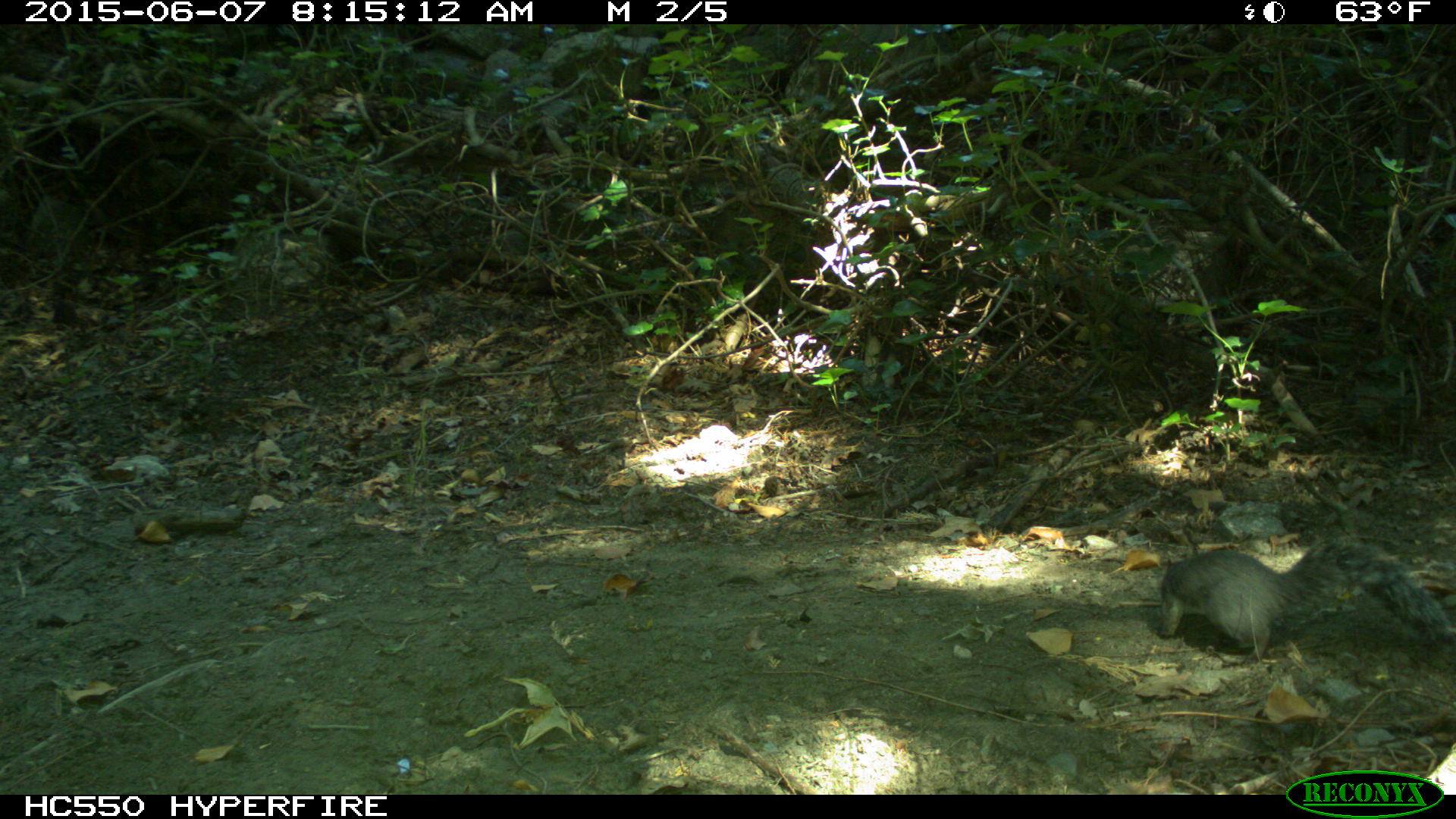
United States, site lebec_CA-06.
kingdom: Animalia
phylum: Chordata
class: Mammalia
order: Rodentia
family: Sciuridae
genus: Sciurus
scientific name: Sciurus carolinensis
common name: eastern gray squirrel